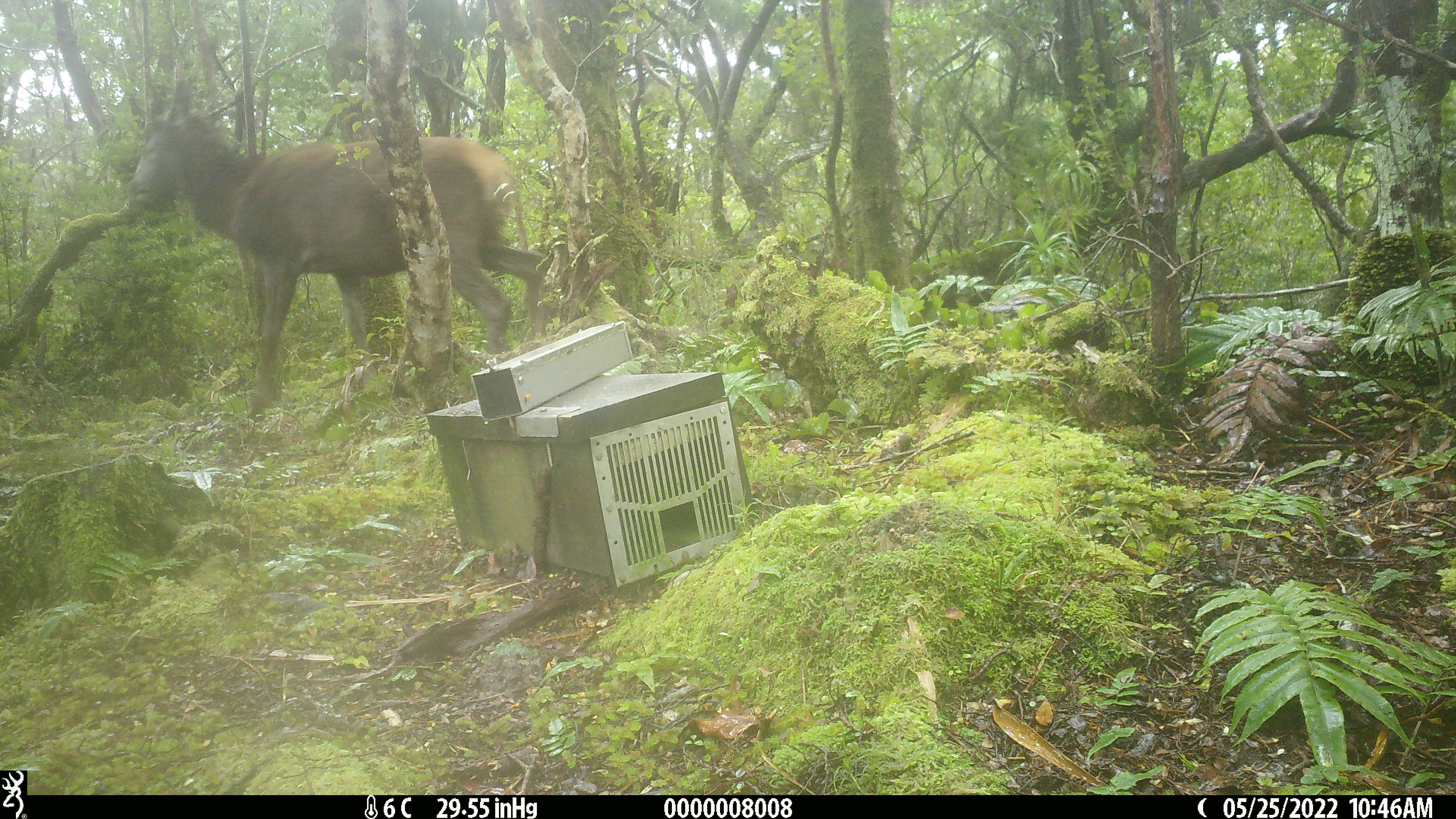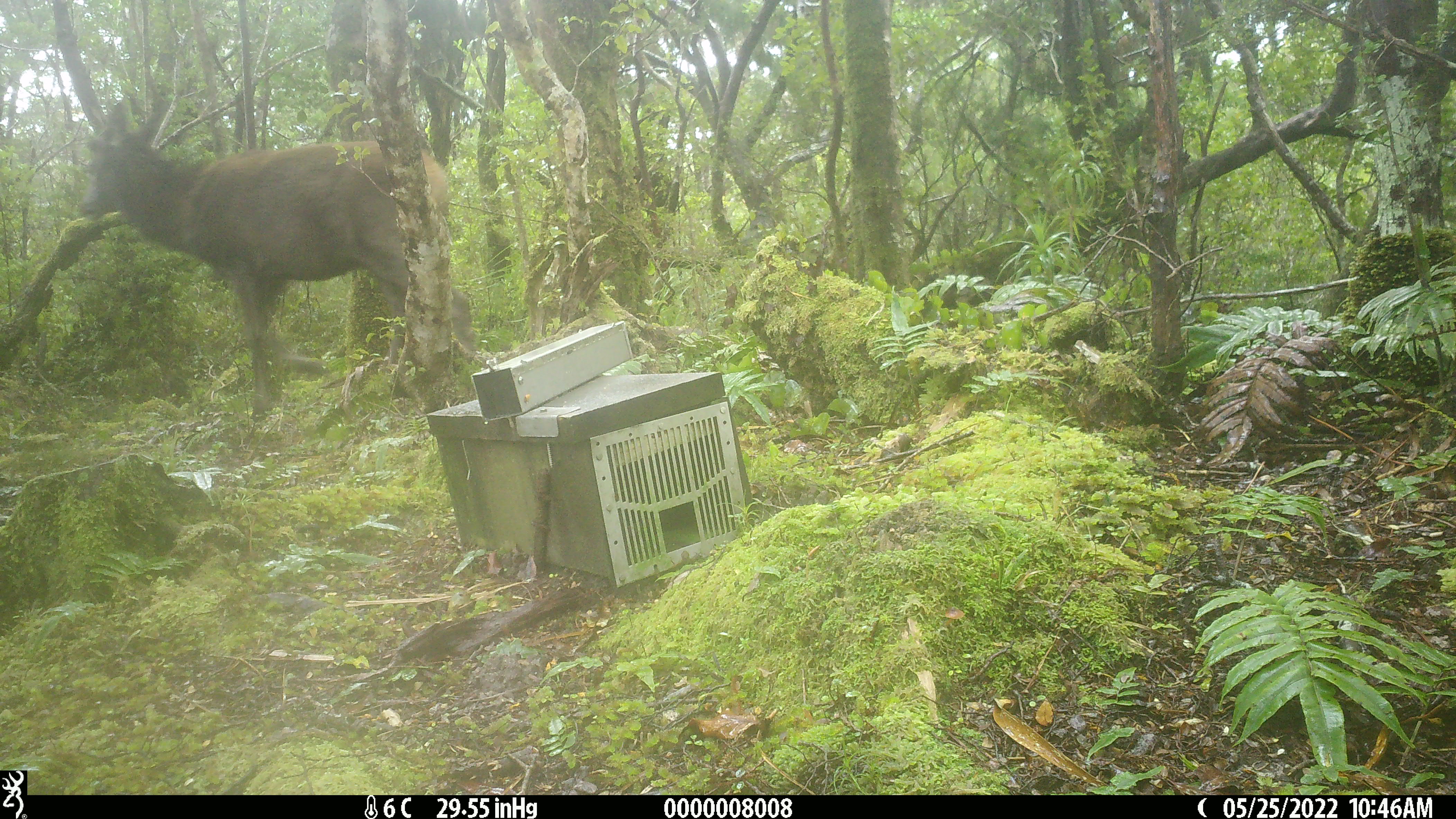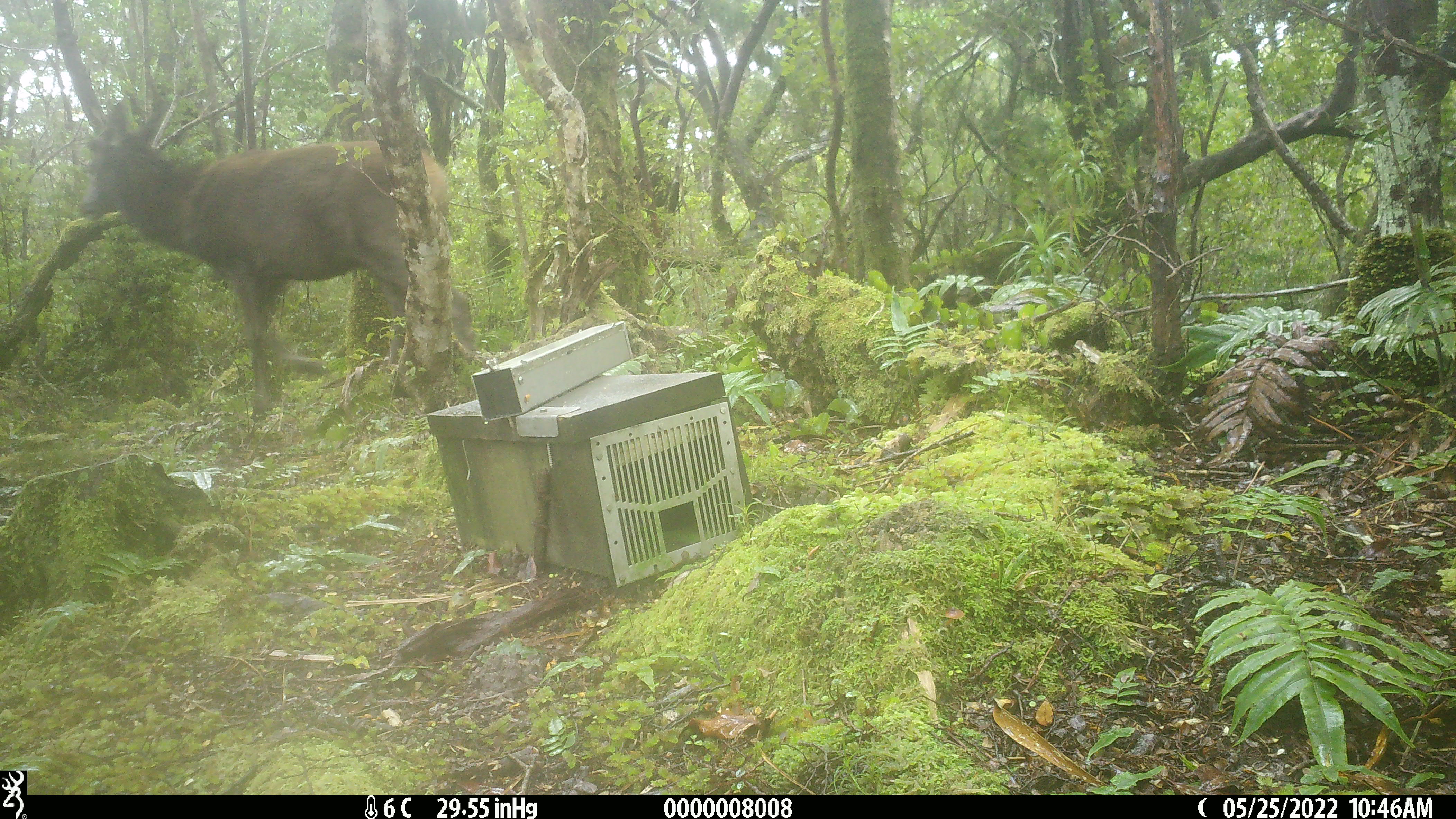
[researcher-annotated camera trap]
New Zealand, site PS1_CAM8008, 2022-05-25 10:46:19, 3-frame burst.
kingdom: Animalia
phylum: Chordata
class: Mammalia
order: Artiodactyla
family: Cervidae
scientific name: Cervidae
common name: deer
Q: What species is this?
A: Deer (Cervidae).